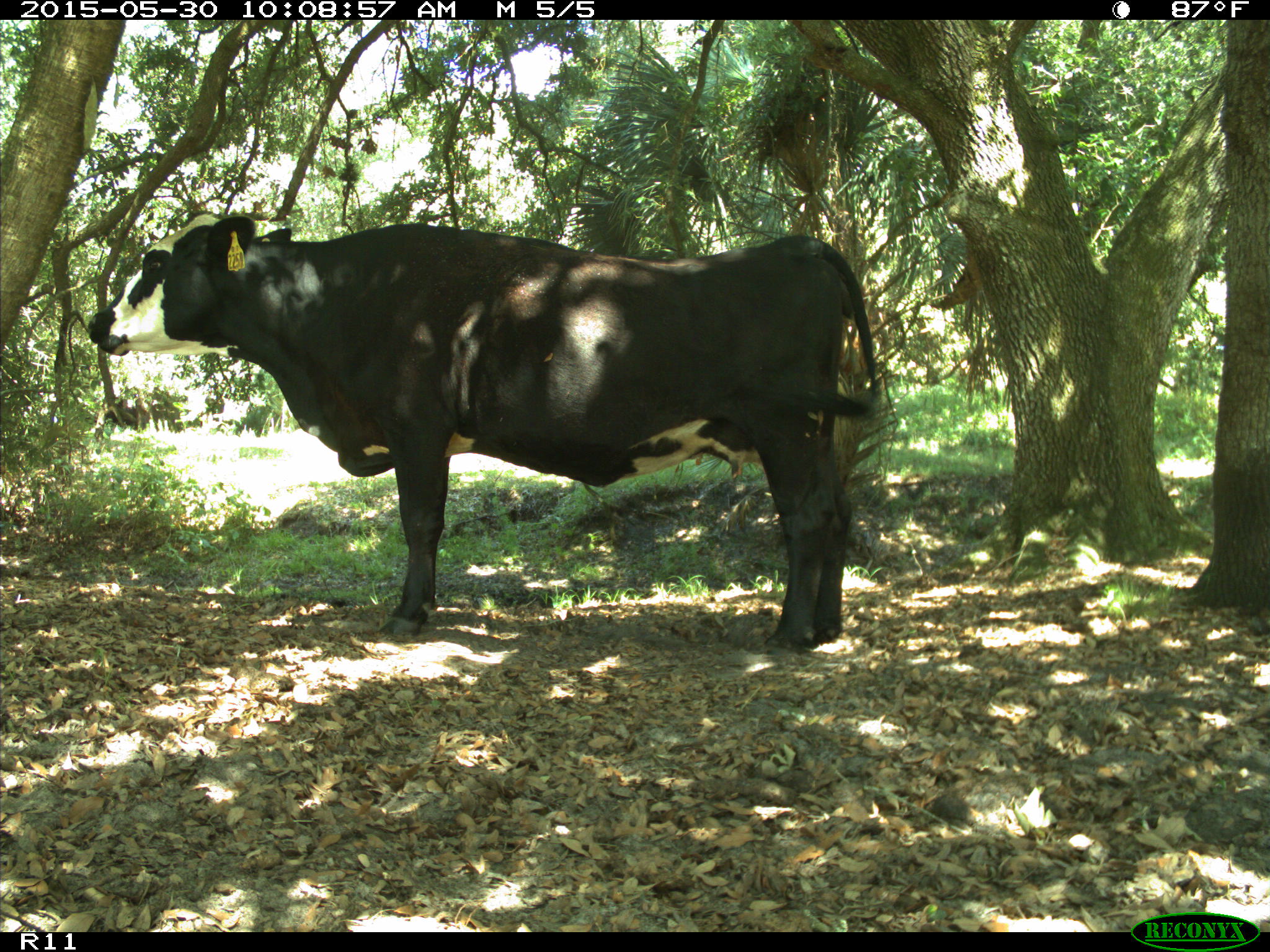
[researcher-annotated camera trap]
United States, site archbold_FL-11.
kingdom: Animalia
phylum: Chordata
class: Mammalia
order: Artiodactyla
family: Bovidae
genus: Bos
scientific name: Bos taurus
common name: domestic cow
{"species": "Bos taurus (domestic cow)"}